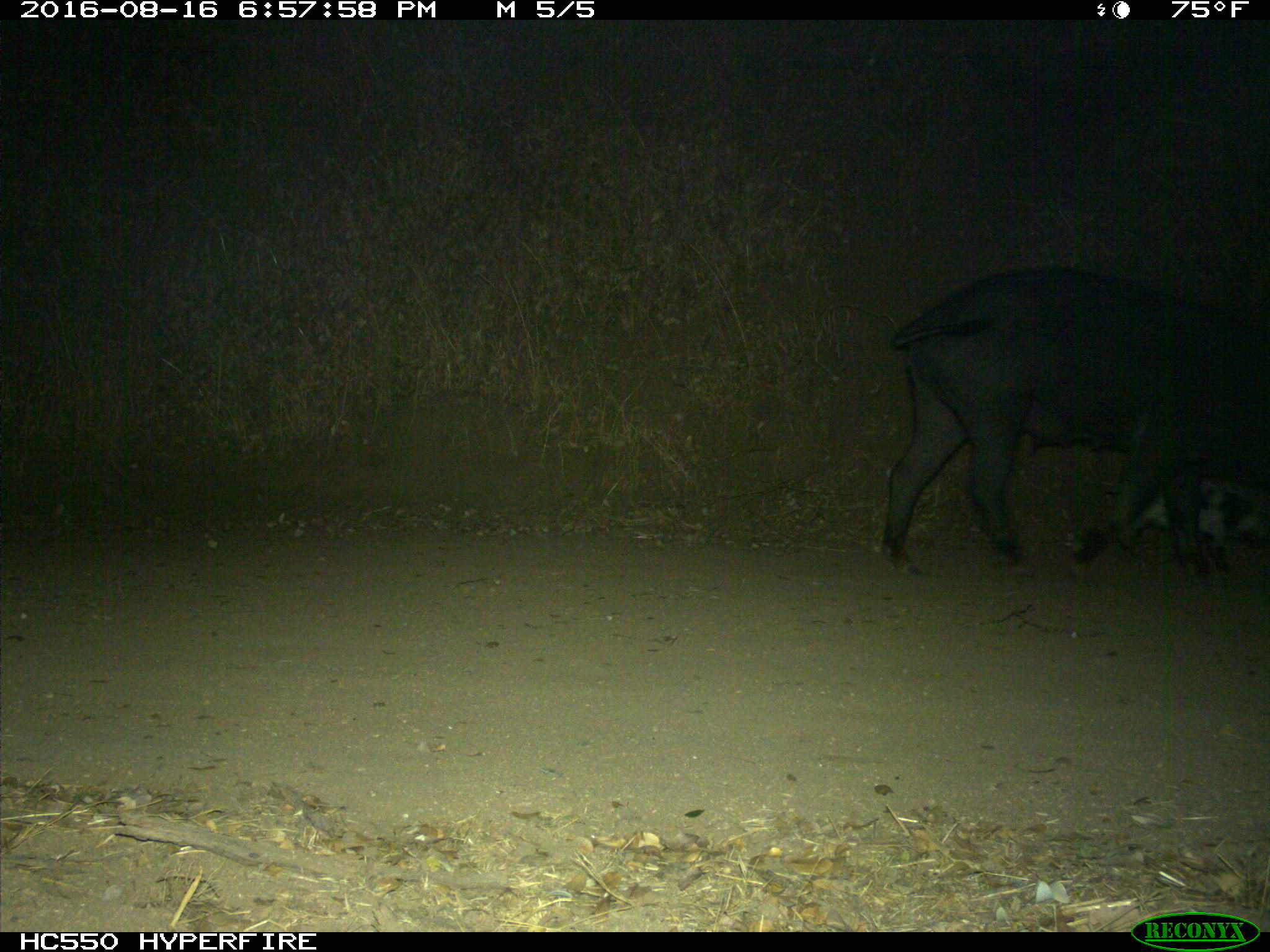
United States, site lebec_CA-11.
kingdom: Animalia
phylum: Chordata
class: Mammalia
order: Artiodactyla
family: Suidae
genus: Sus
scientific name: Sus scrofa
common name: wild boar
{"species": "Sus scrofa (wild boar)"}